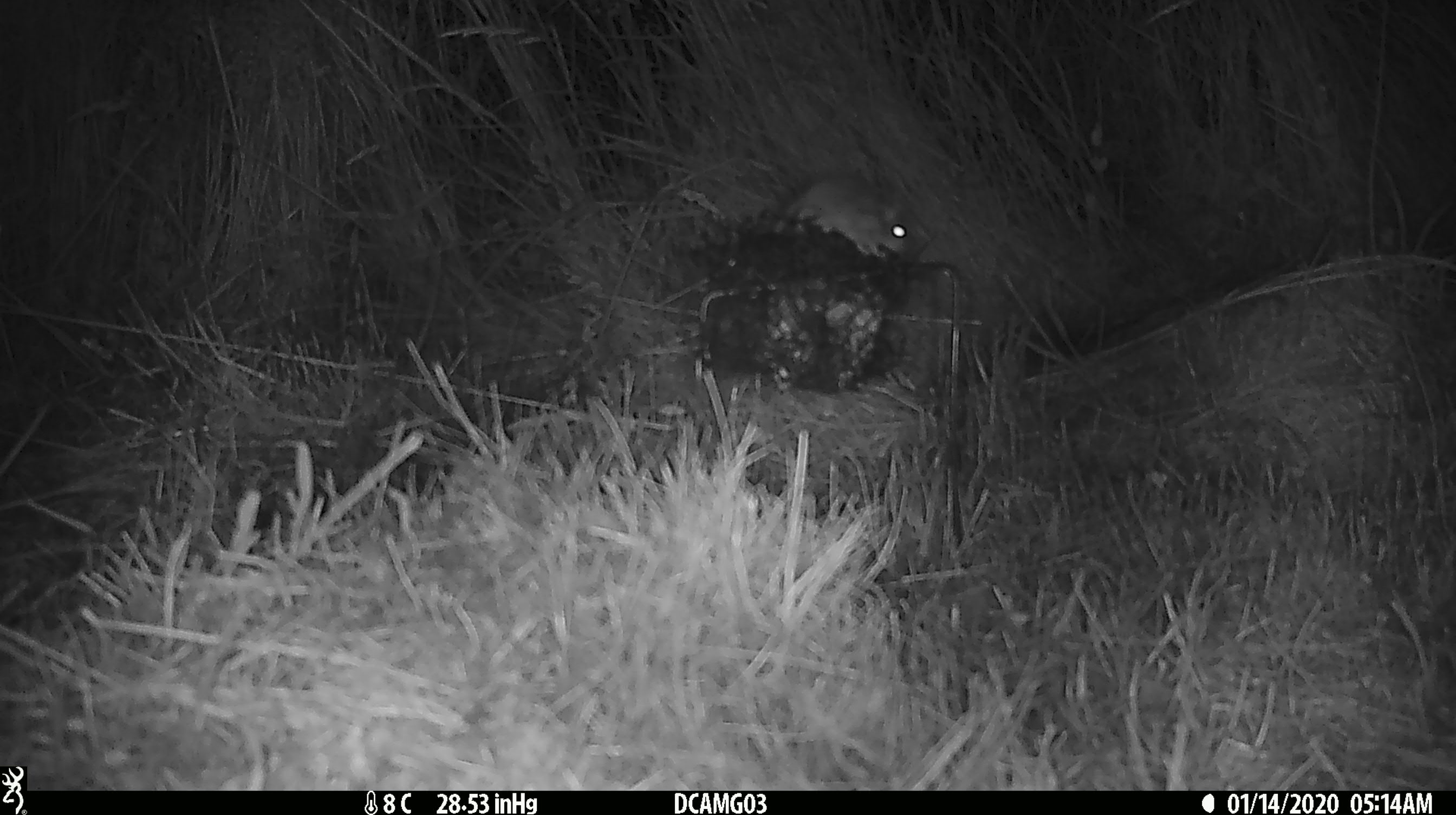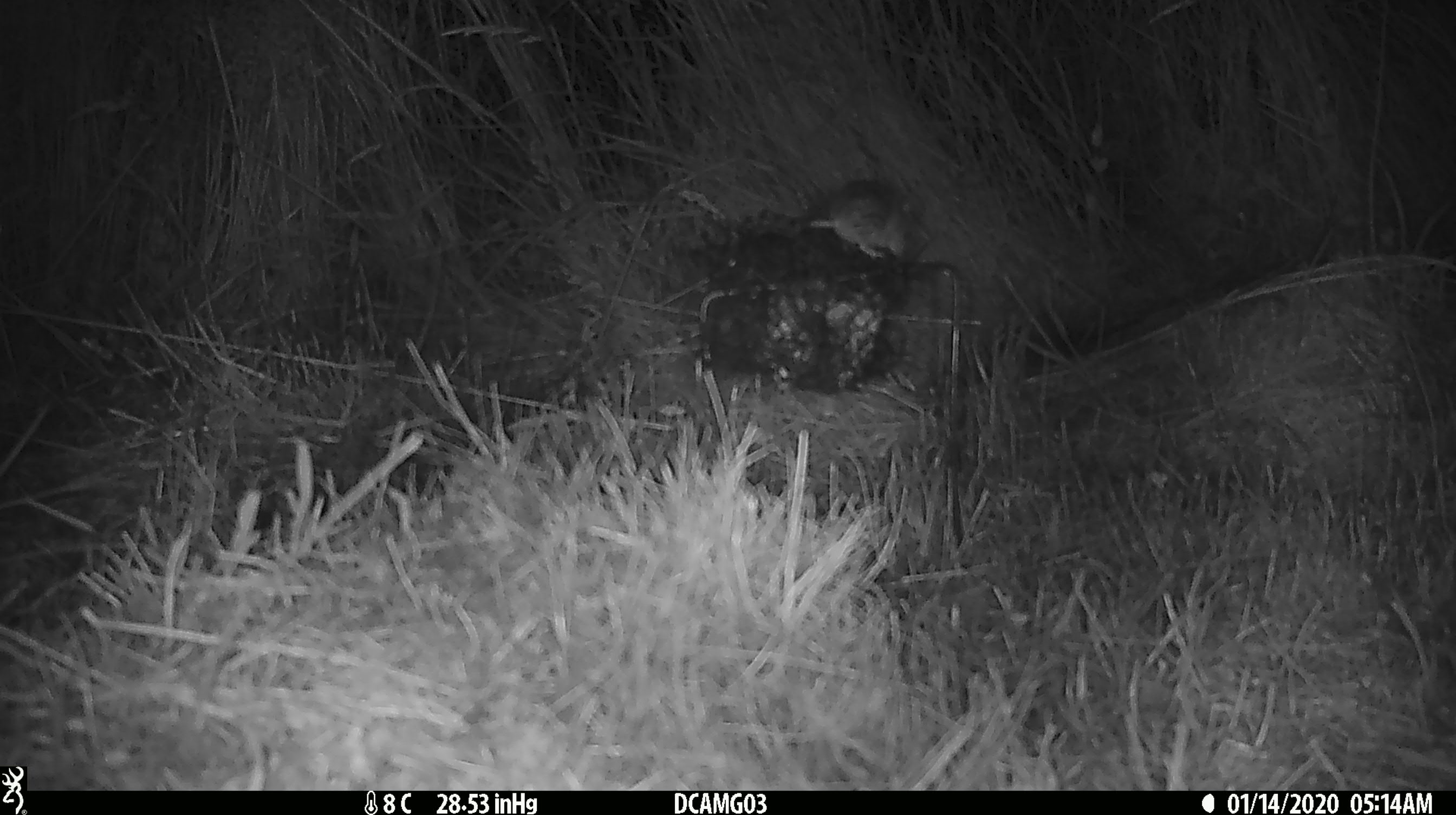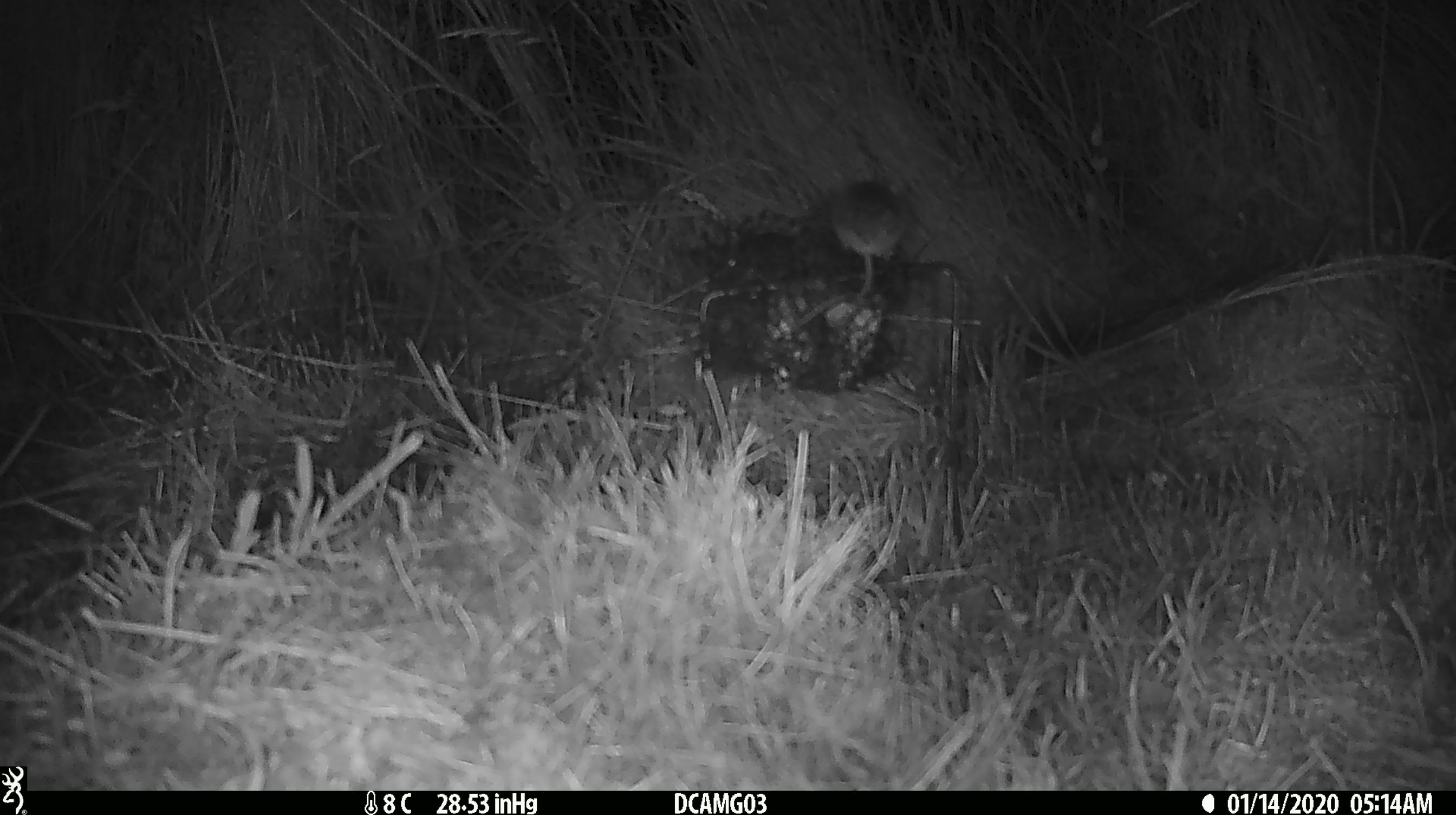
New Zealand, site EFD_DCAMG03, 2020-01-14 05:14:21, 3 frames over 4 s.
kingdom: Animalia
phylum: Chordata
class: Mammalia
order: Rodentia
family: Muridae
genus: Mus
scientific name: Mus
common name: mouse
Mouse (Mus).